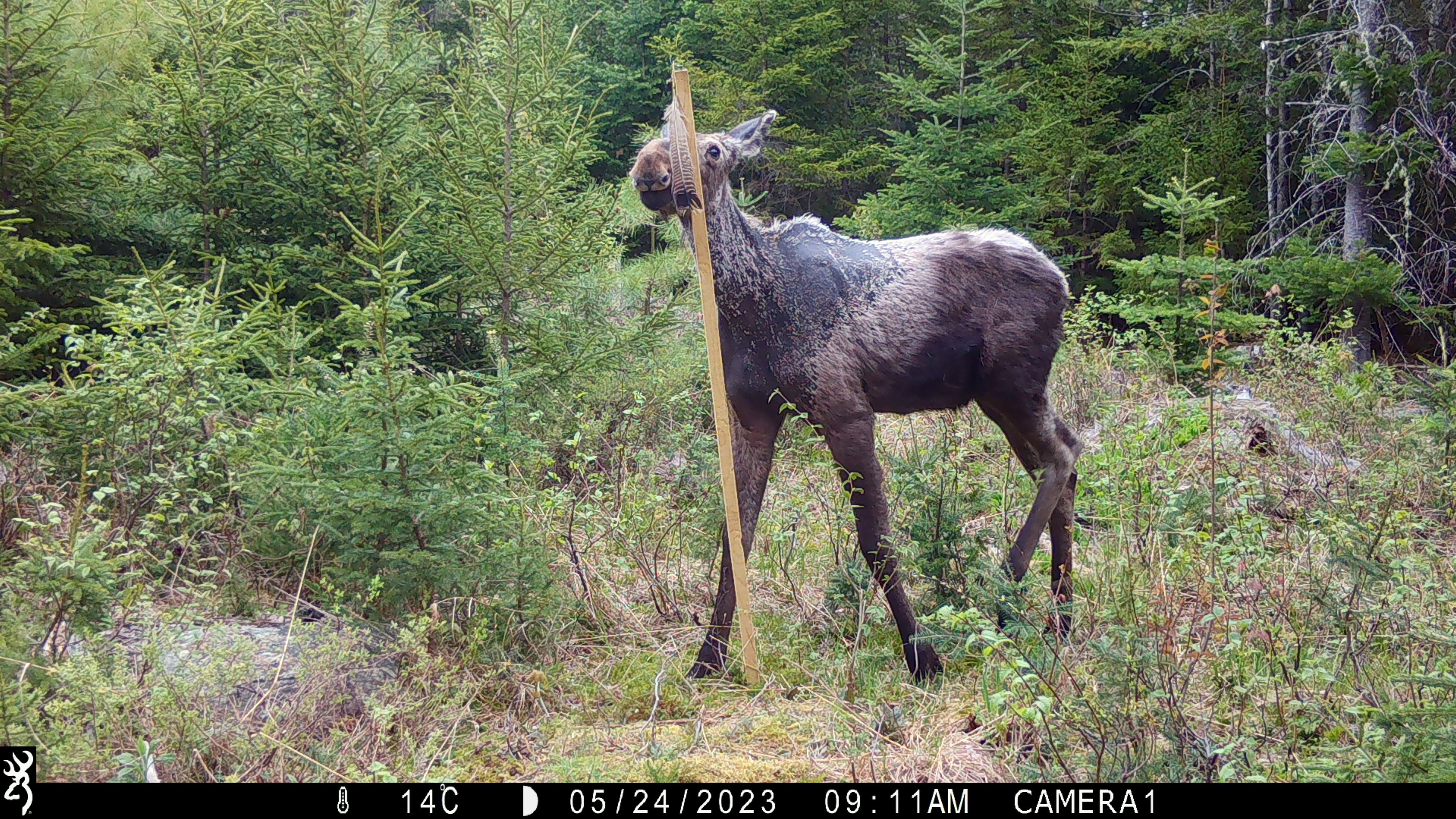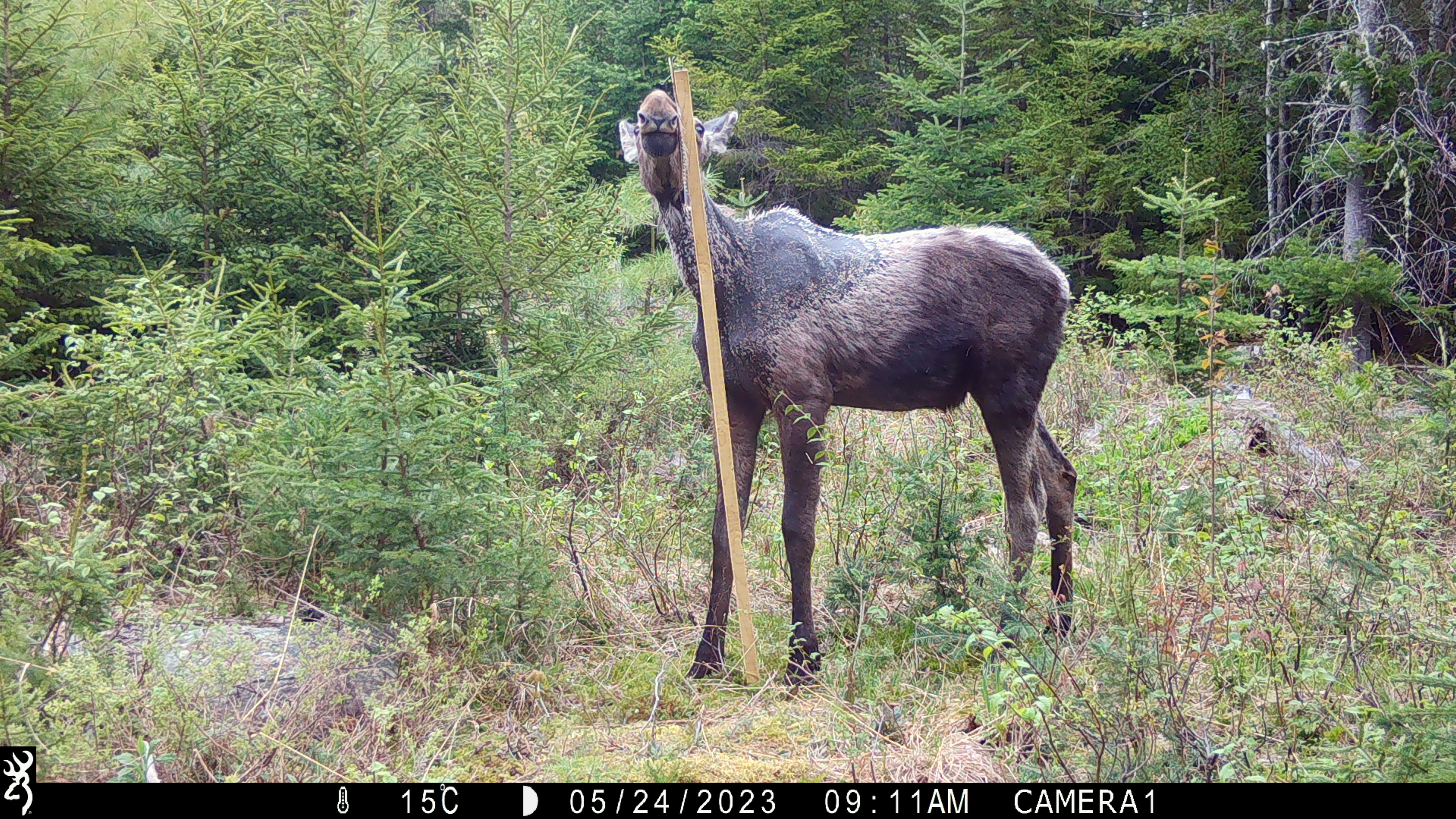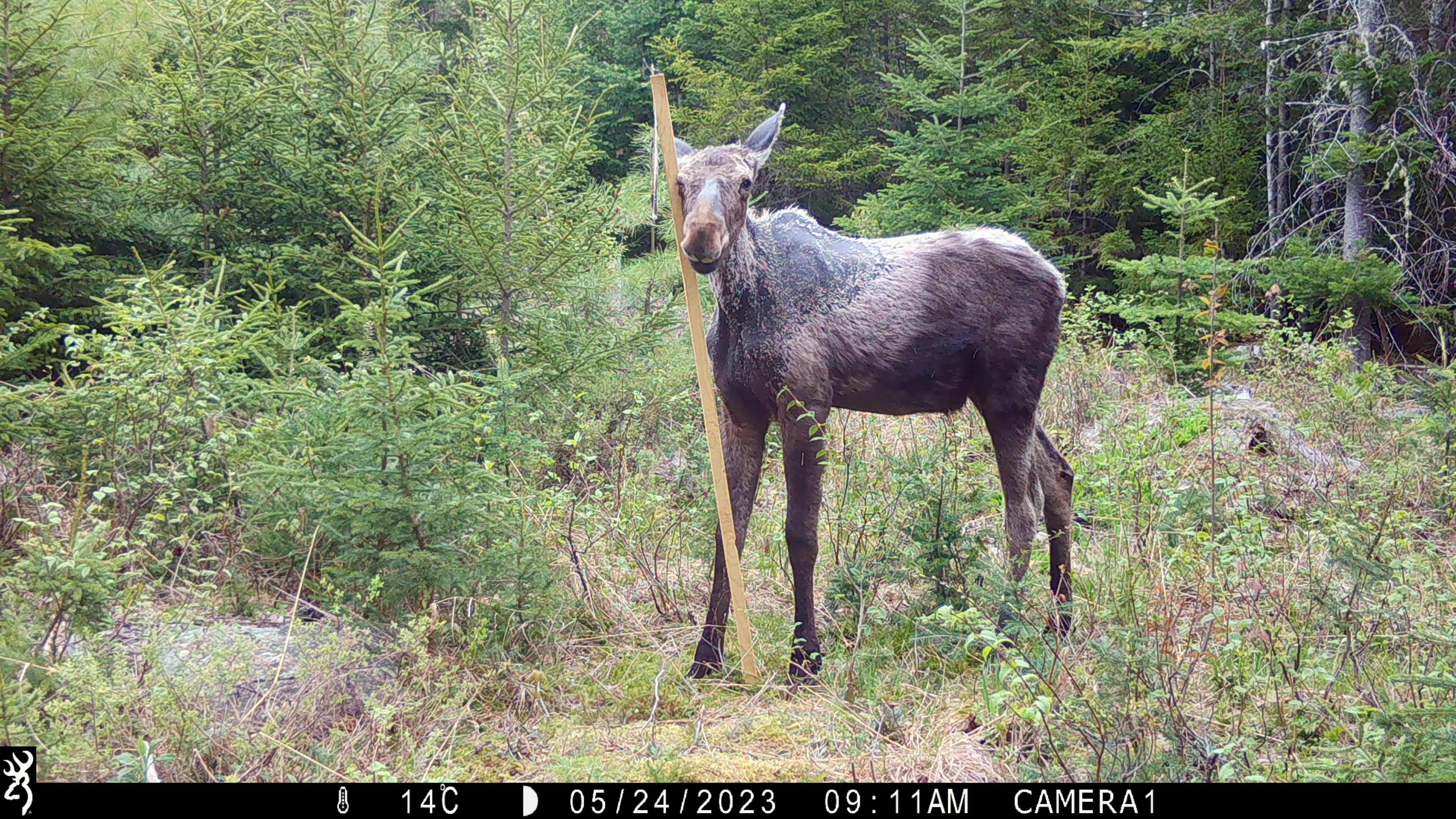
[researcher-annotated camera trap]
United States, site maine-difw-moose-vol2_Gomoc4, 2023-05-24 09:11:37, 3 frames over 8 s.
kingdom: Animalia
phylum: Chordata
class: Mammalia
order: Artiodactyla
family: Cervidae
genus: Alces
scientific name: Alces alces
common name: moose